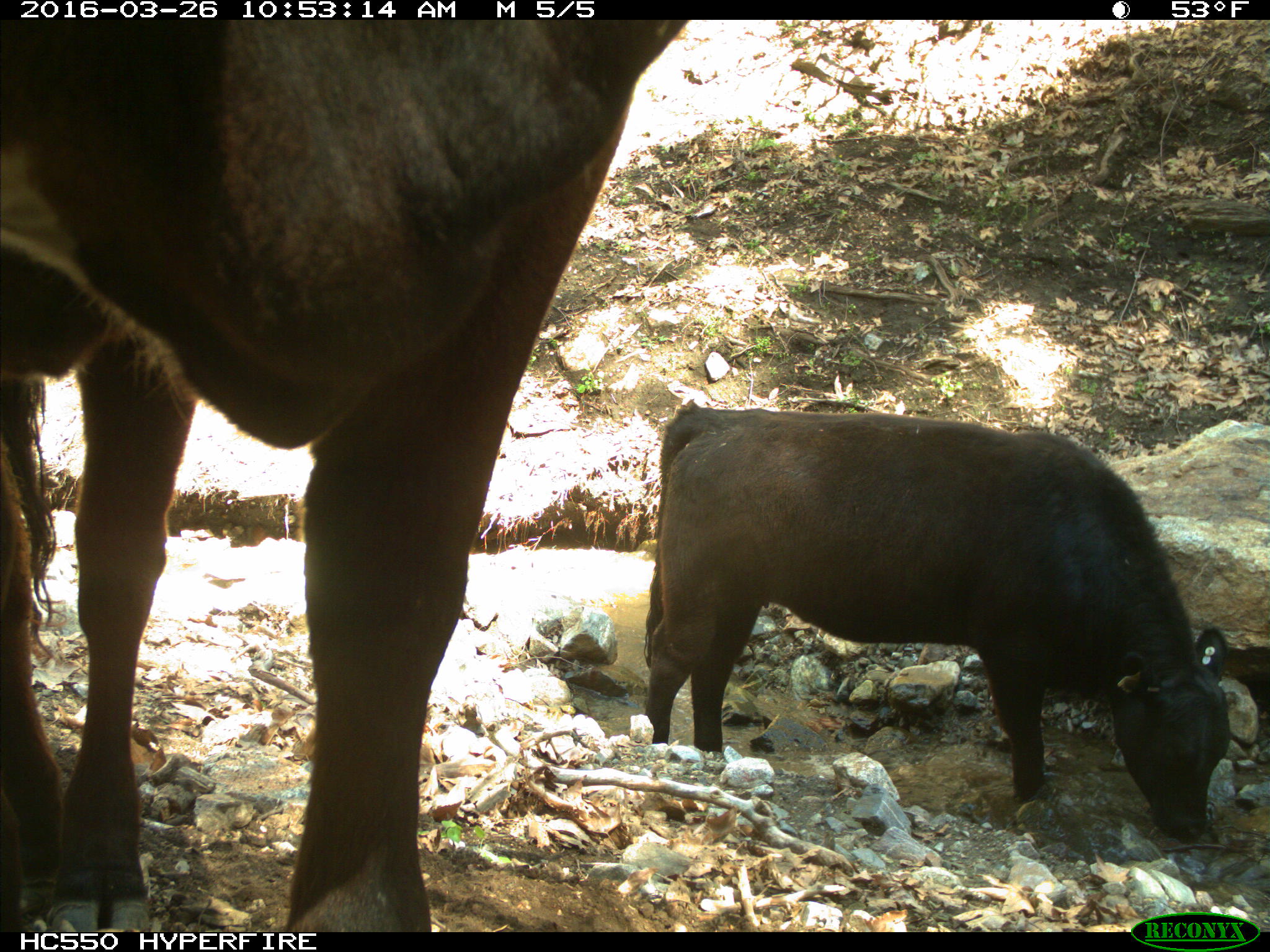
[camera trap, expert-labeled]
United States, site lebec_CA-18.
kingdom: Animalia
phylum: Chordata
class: Mammalia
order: Artiodactyla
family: Bovidae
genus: Bos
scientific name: Bos taurus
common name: domestic cow